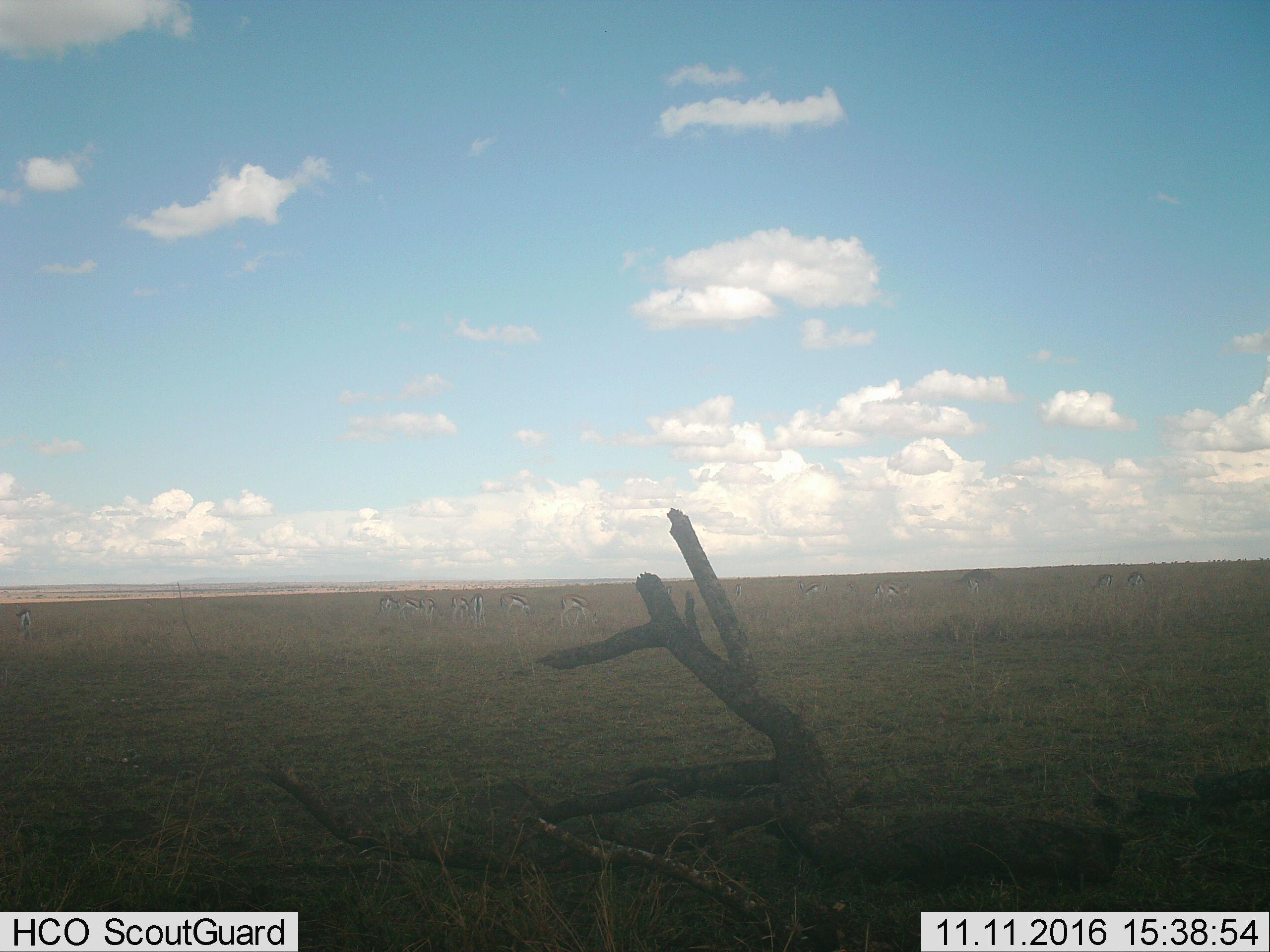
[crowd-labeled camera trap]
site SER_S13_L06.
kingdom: Animalia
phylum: Chordata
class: Mammalia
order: Artiodactyla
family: Bovidae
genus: Eudorcas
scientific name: Eudorcas thomsonii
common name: thomson's gazelle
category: gazellethomsons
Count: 11-50.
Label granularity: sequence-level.